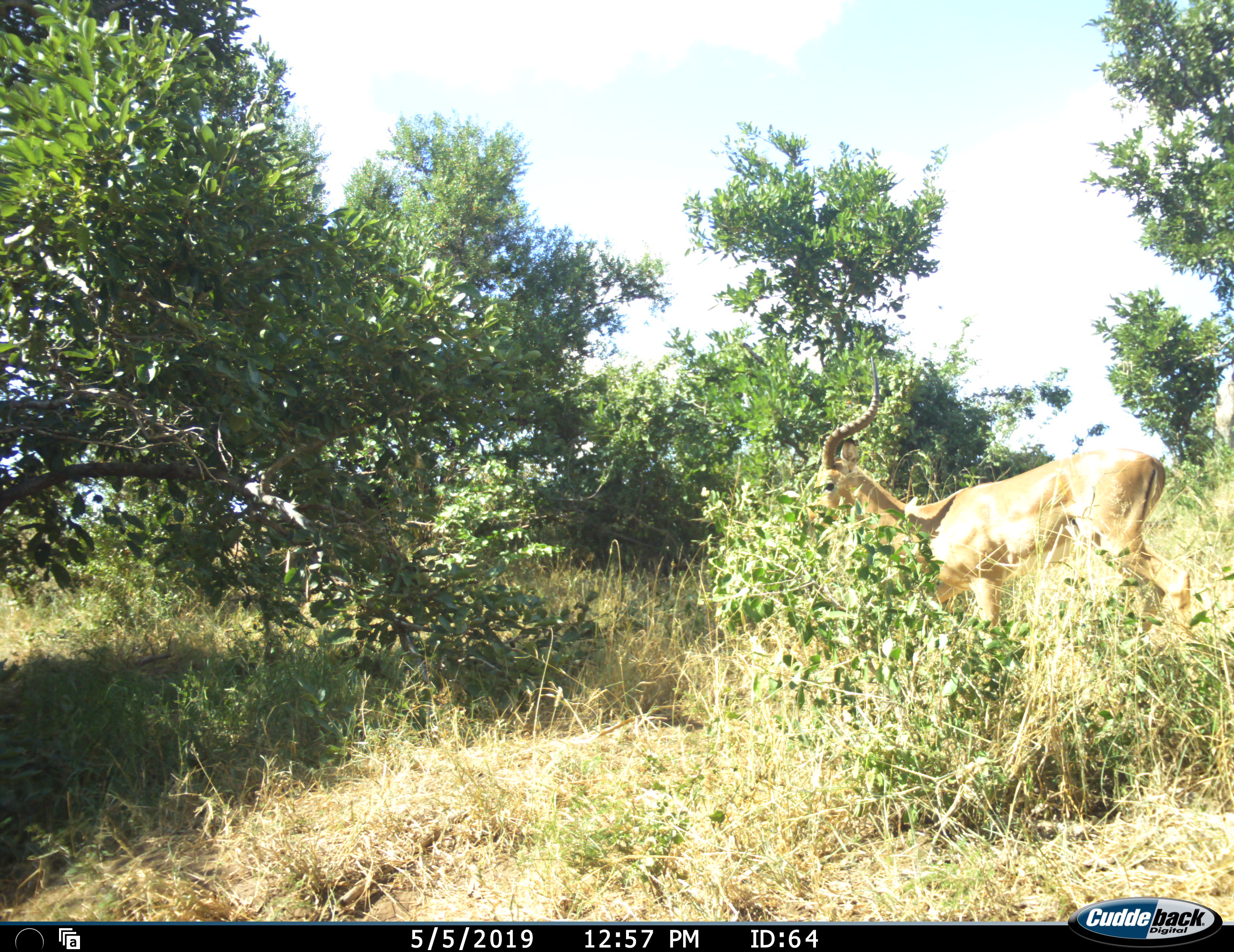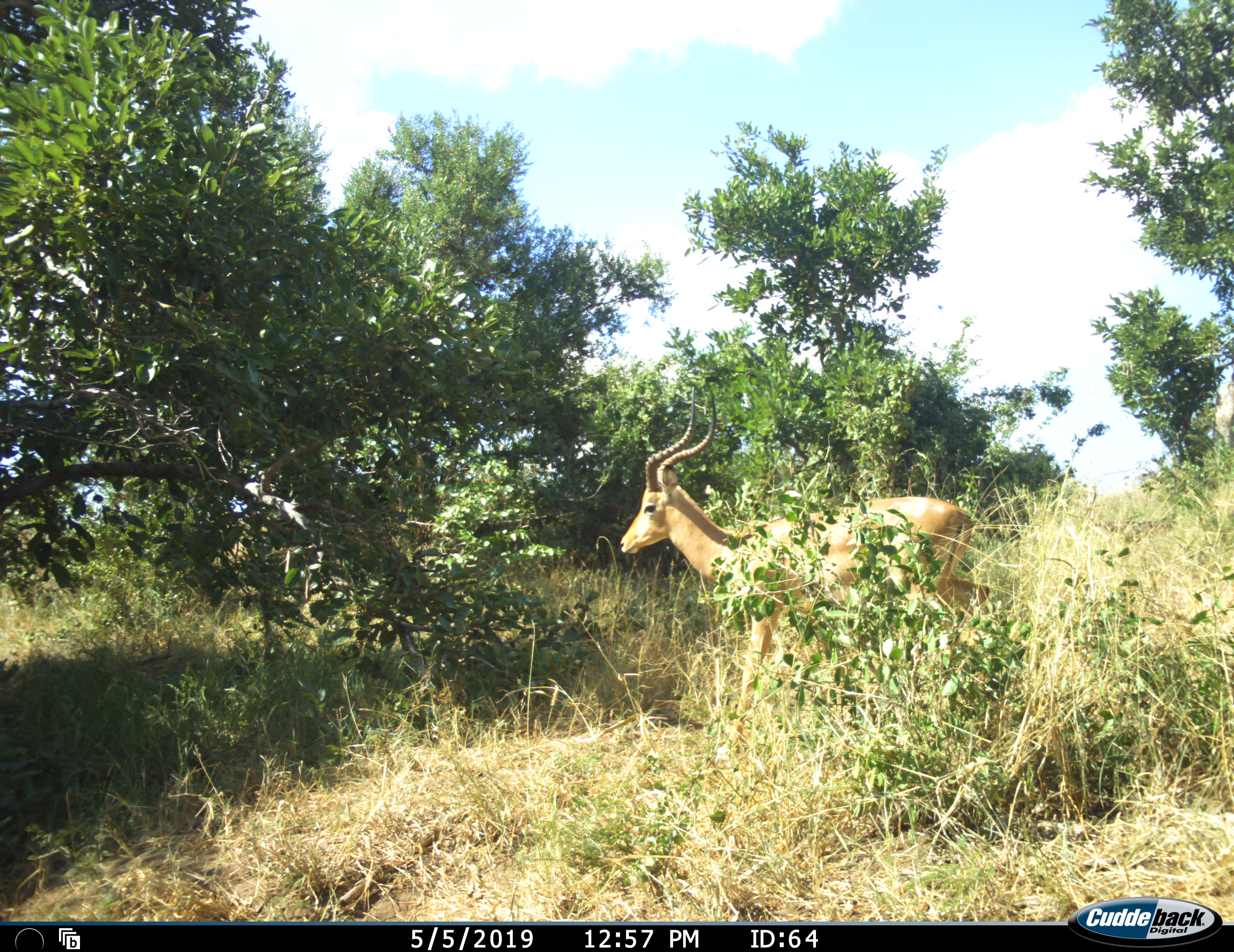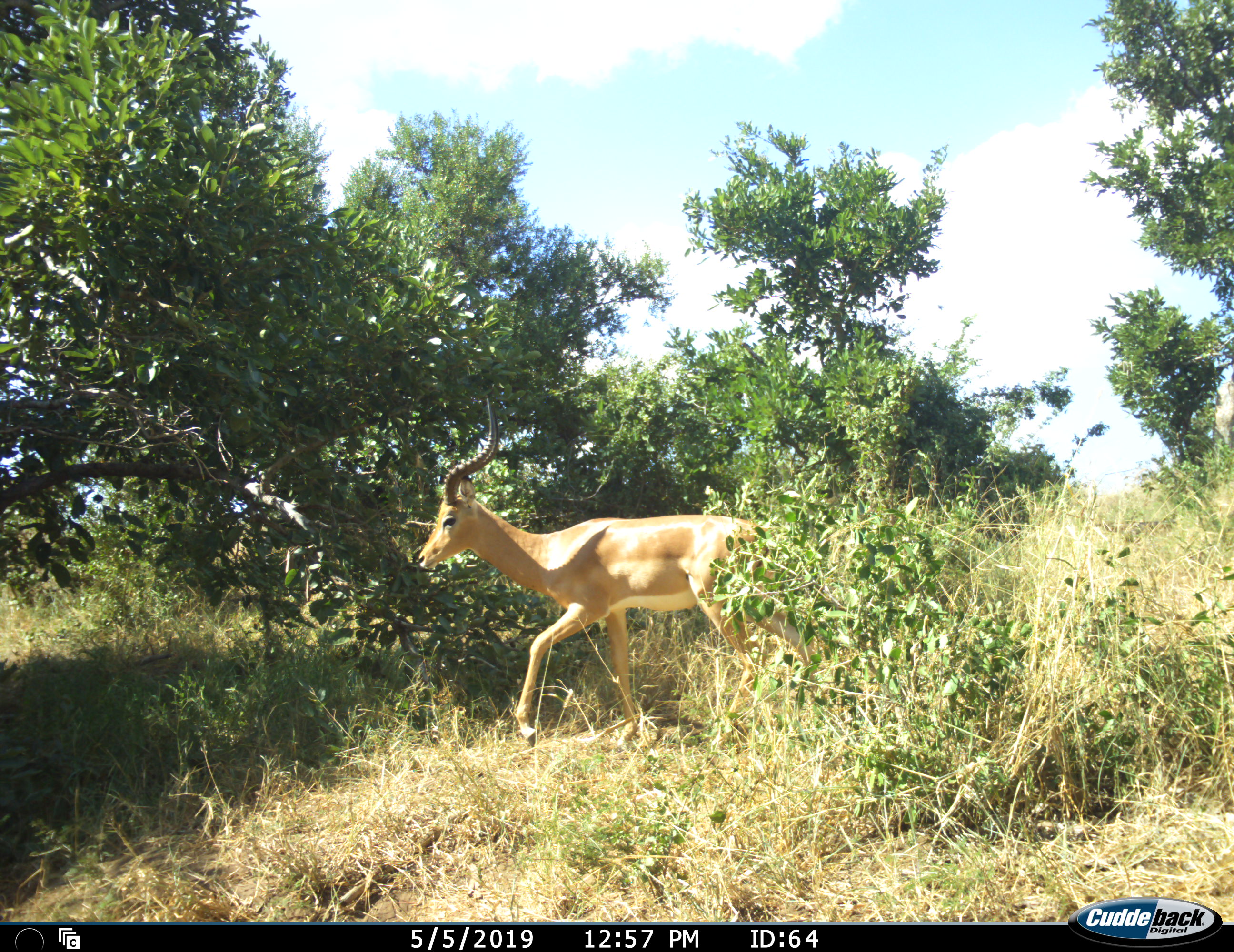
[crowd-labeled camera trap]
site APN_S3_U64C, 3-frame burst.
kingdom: Animalia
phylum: Chordata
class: Mammalia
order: Artiodactyla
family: Bovidae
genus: Aepyceros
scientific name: Aepyceros melampus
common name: impala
Impala (Aepyceros melampus), count 1. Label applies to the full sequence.